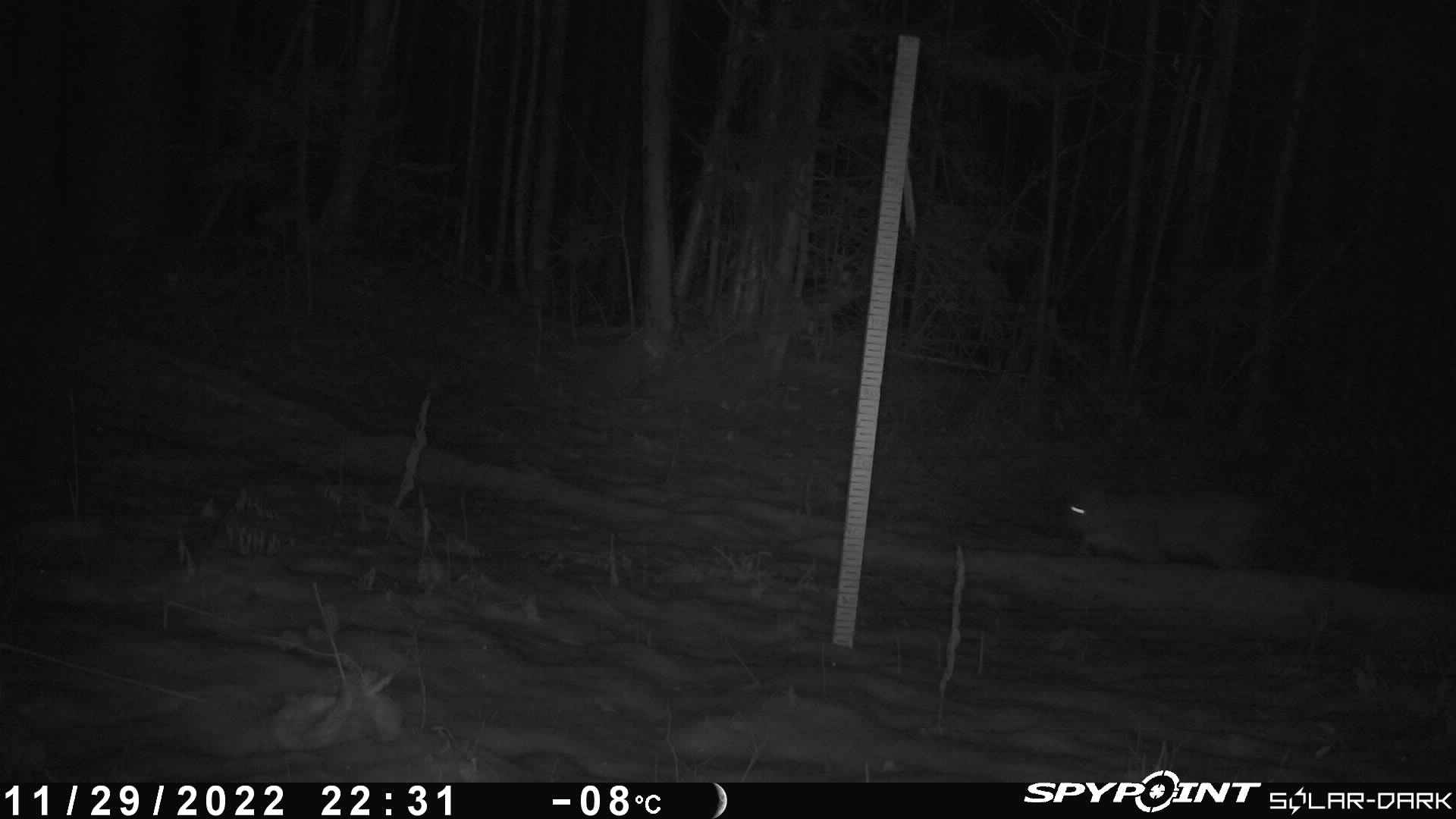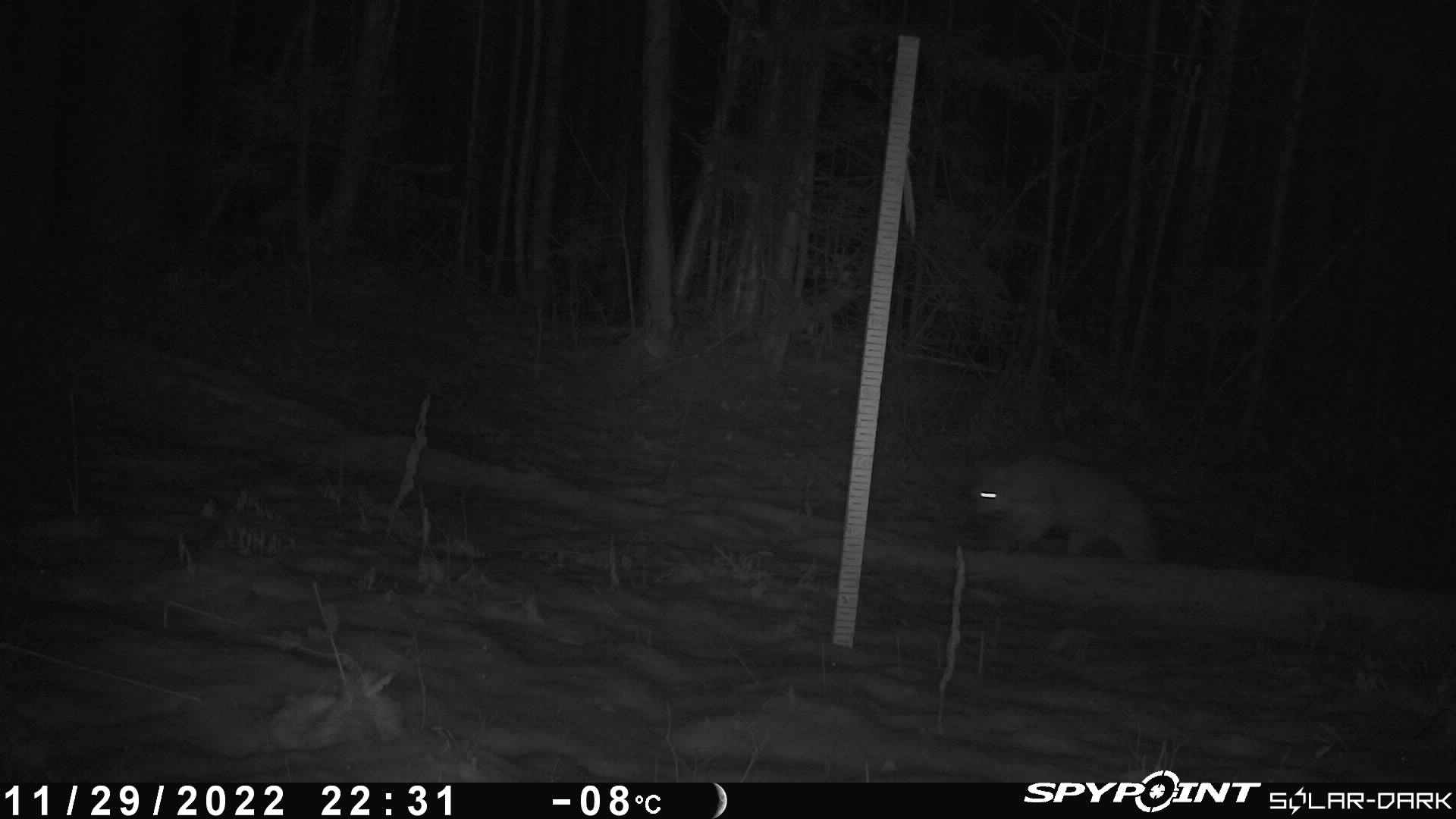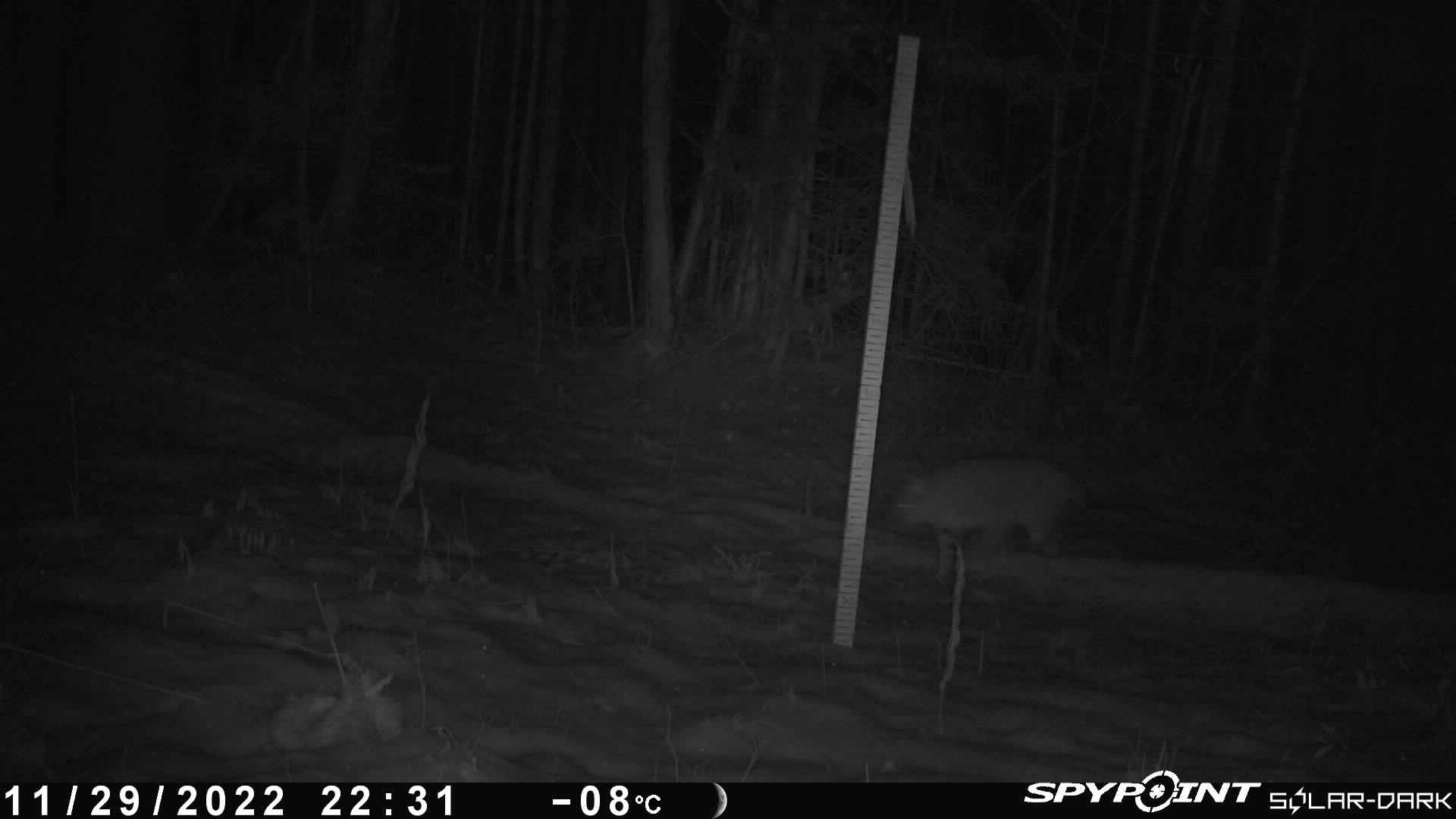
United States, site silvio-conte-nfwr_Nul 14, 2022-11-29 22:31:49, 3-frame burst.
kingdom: Animalia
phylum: Chordata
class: Mammalia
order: Carnivora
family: Felidae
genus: Lynx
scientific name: Lynx rufus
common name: bobcat